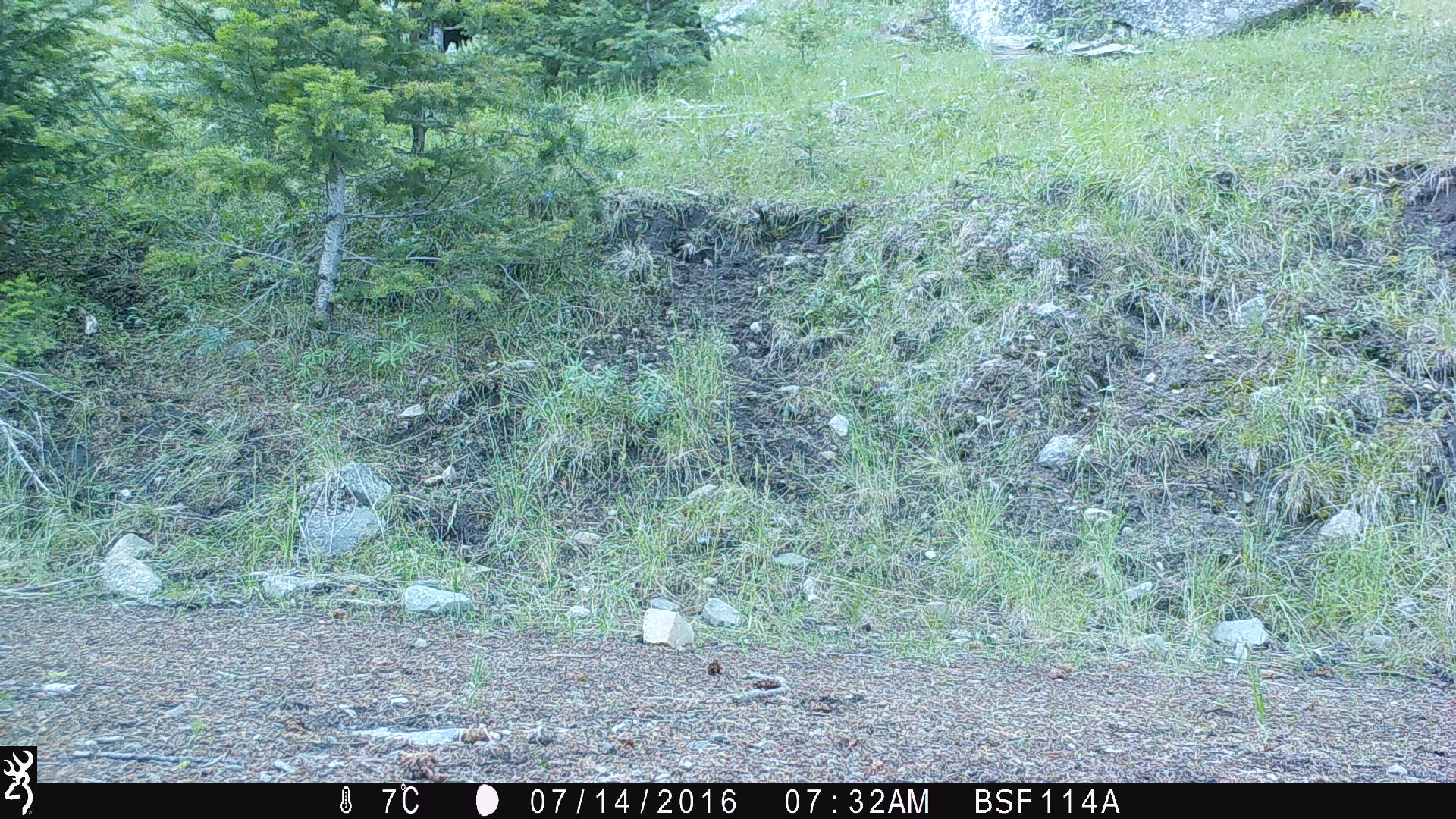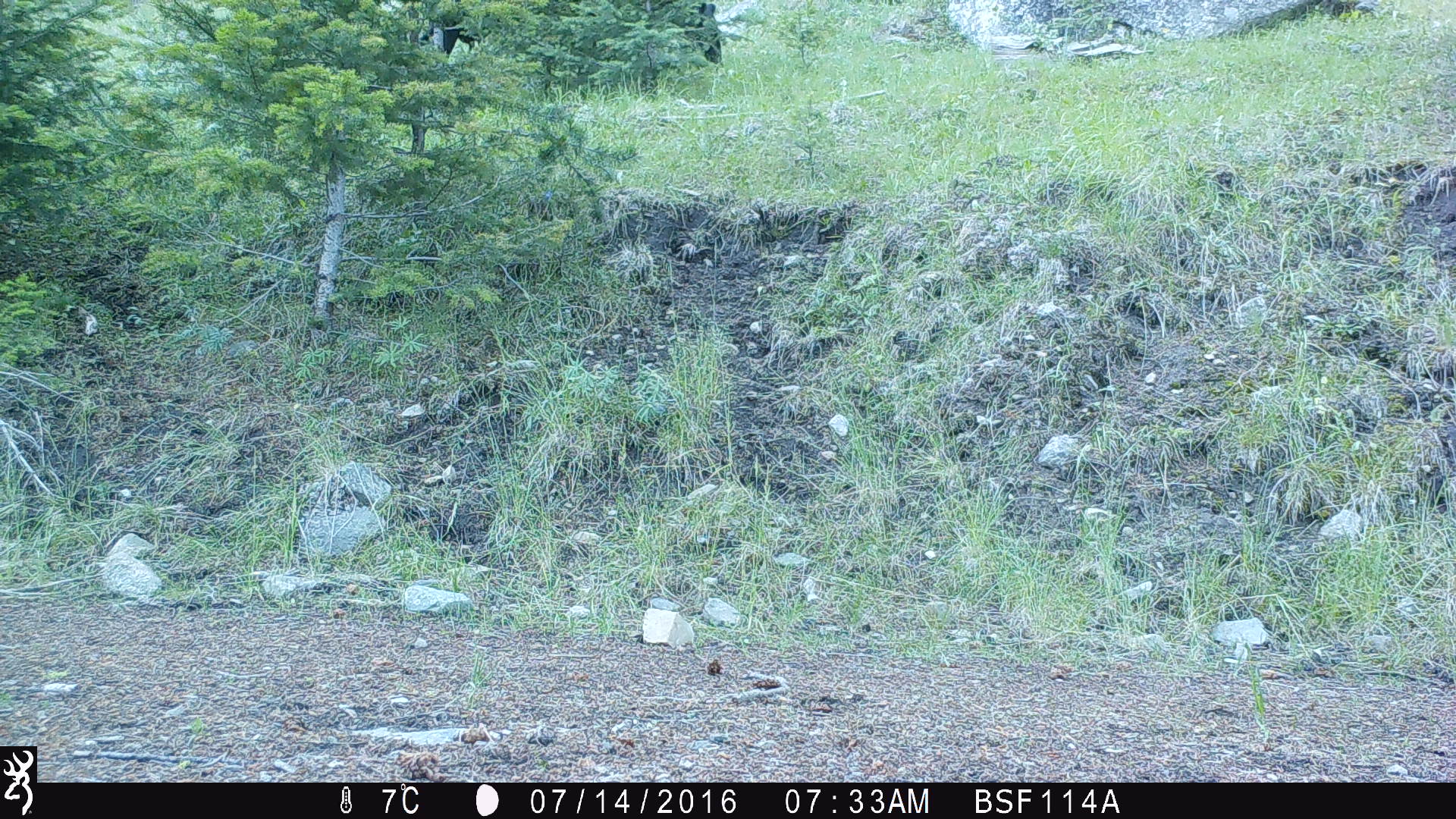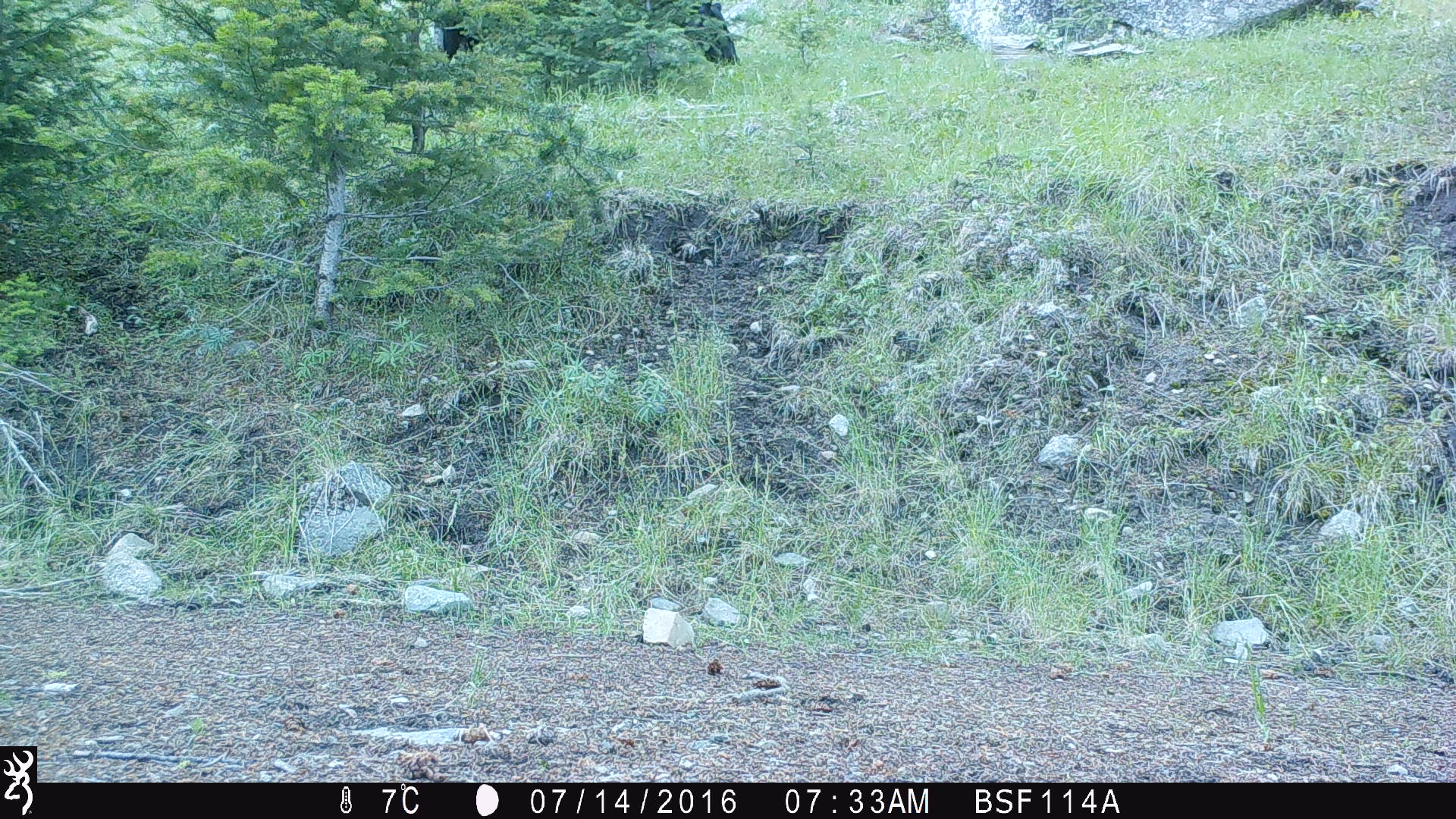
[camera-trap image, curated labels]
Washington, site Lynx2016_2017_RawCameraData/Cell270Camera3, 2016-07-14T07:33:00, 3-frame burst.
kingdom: Animalia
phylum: Chordata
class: Mammalia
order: Artiodactyla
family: Bovidae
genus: Bos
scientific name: Bos taurus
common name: domestic cattle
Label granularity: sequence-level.